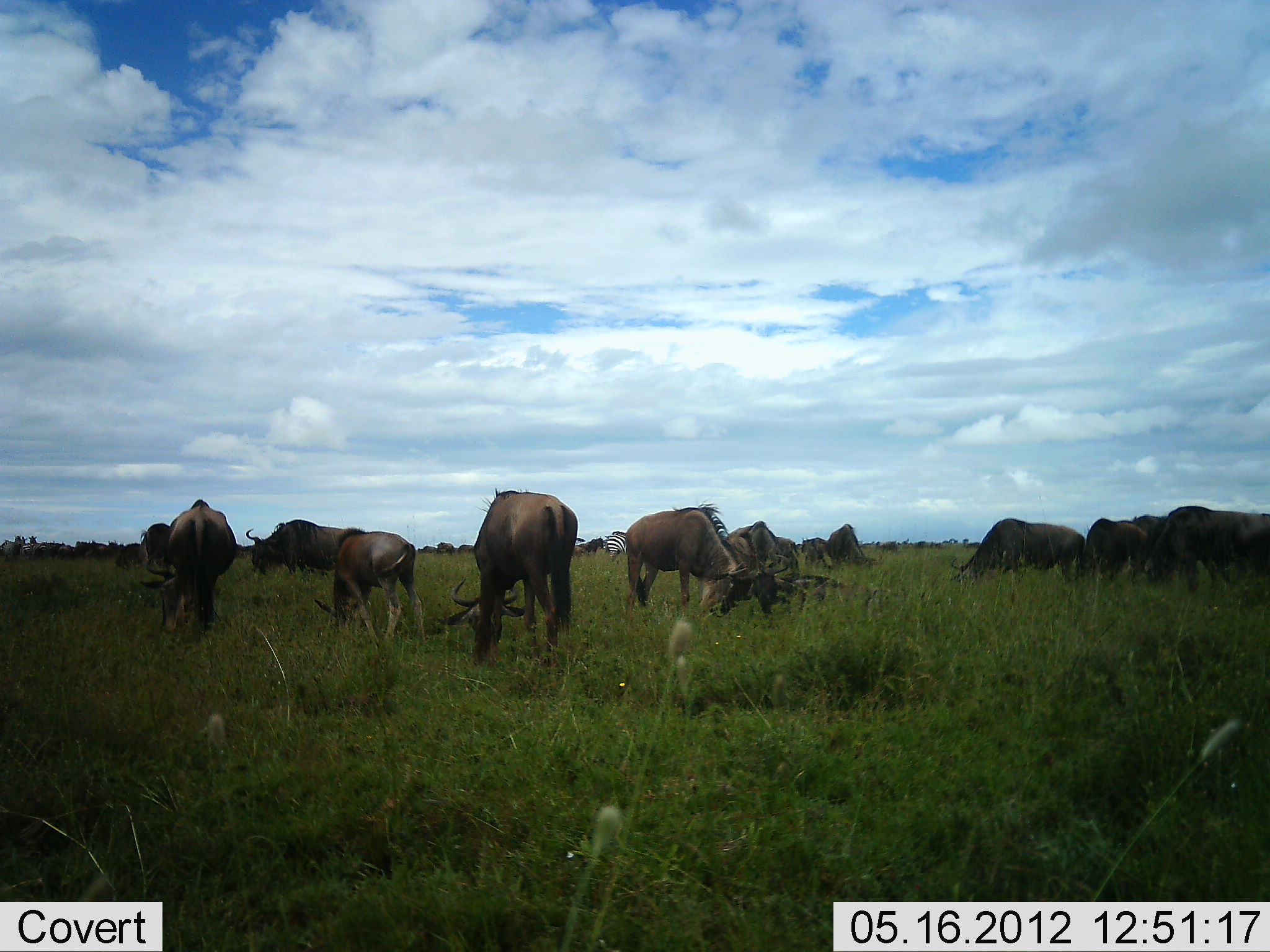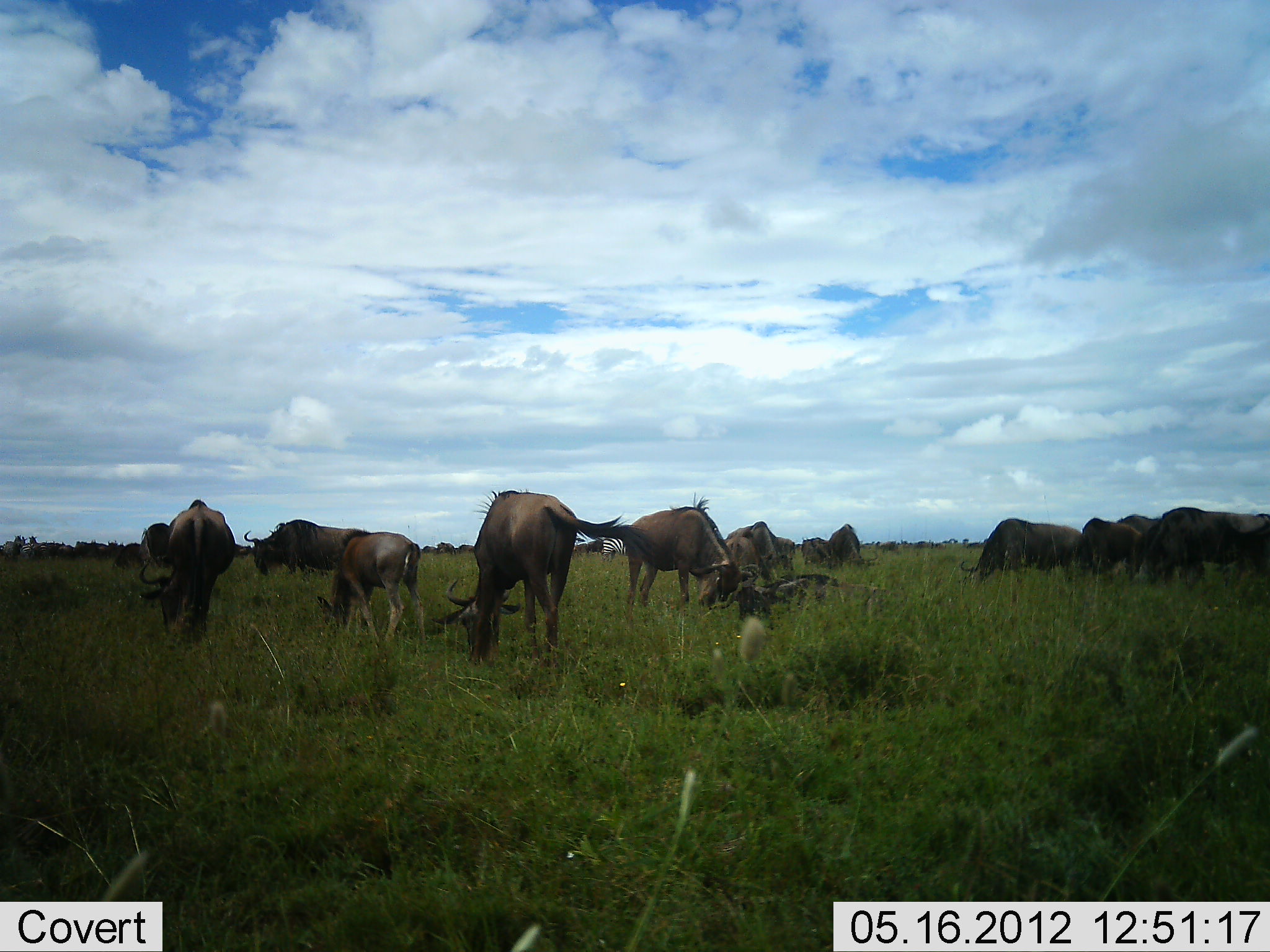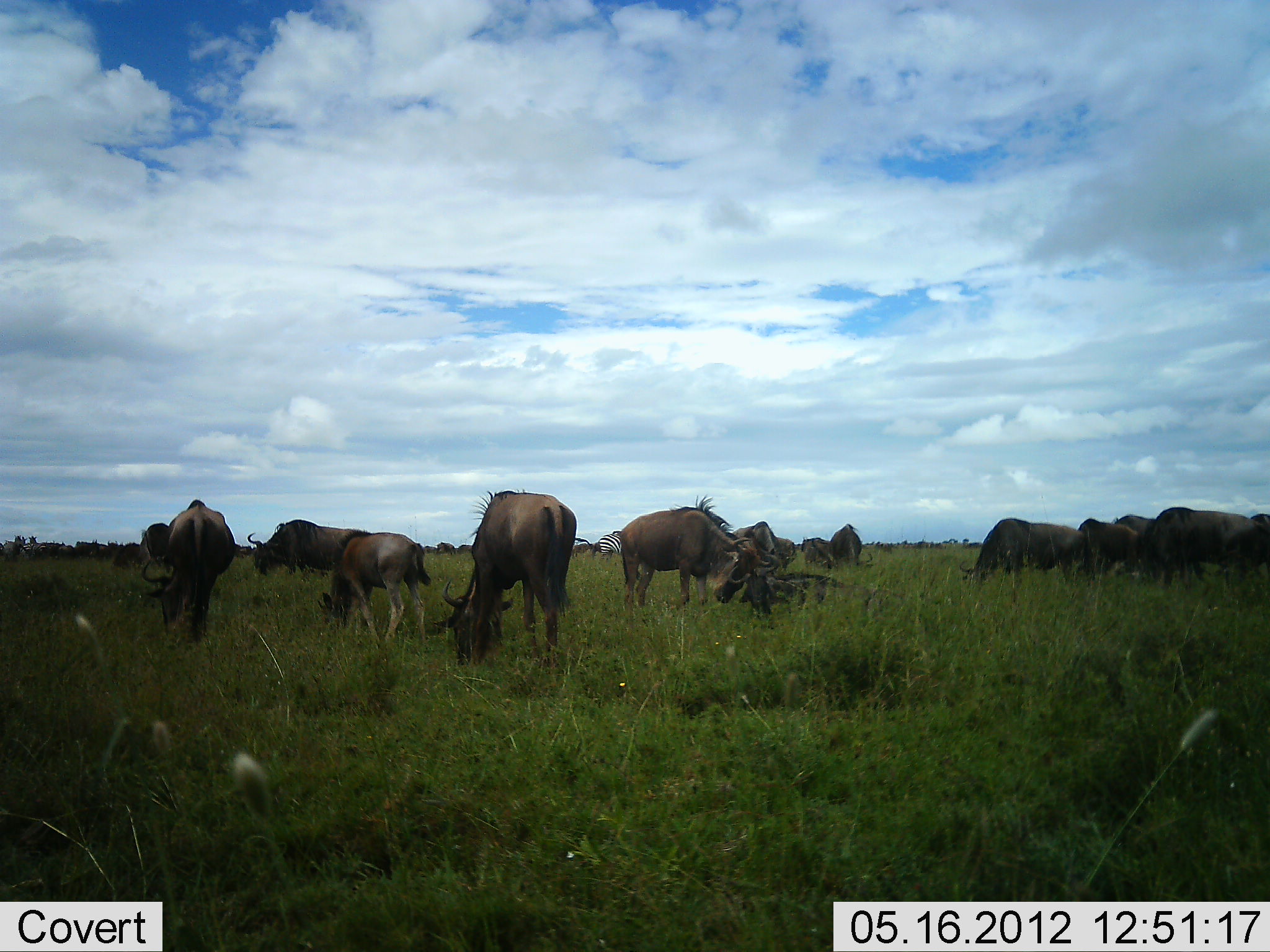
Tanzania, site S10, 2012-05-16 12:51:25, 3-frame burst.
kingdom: Animalia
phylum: Chordata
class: Mammalia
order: Artiodactyla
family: Bovidae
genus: Connochaetes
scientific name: Connochaetes taurinus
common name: blue wildebeest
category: wildebeest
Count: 11-50.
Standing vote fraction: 44%.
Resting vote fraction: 19%.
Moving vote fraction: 12%.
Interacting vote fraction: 12%.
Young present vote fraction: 19%.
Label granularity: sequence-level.